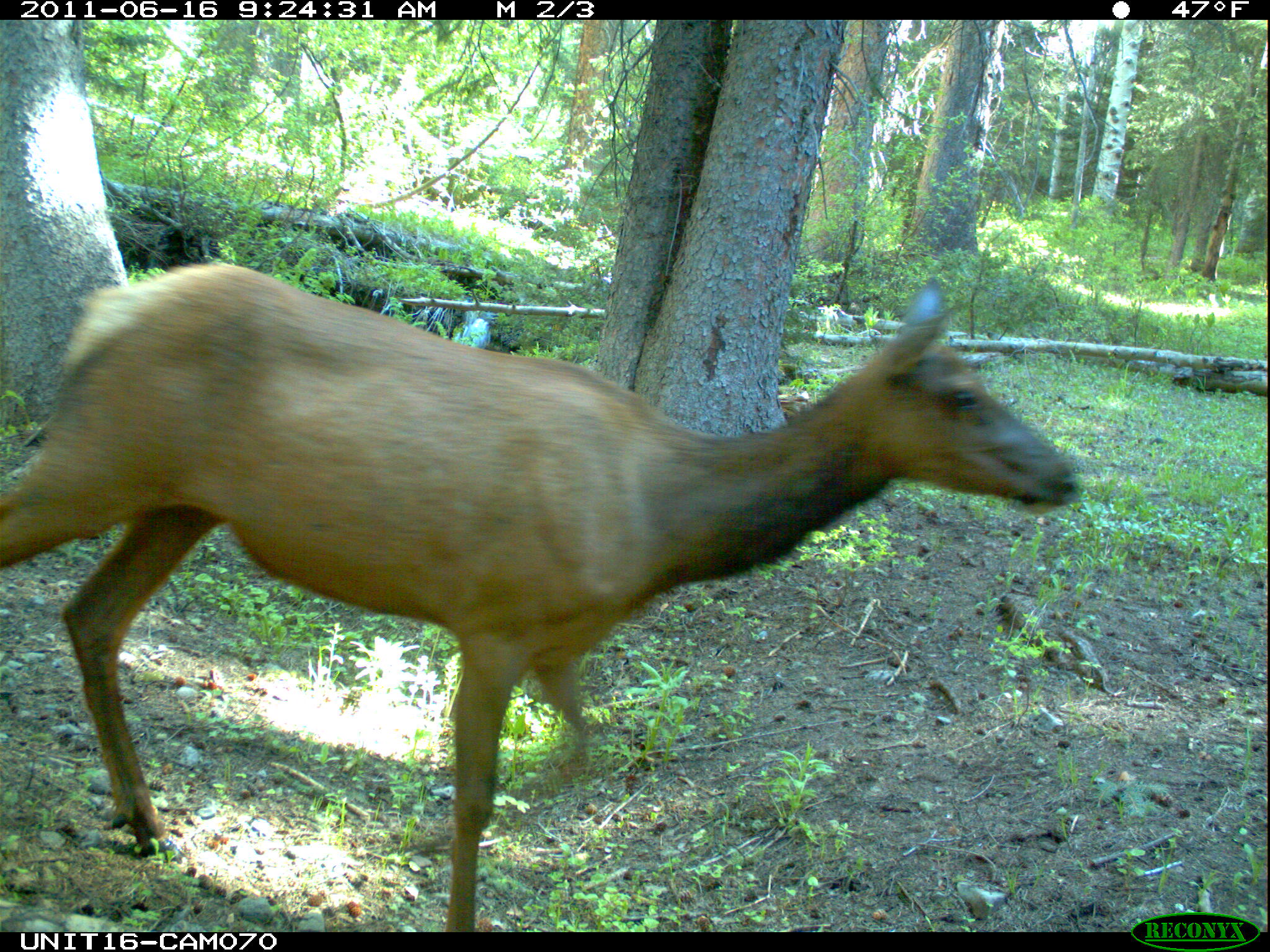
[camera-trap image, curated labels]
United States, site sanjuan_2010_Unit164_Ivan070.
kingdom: Animalia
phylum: Chordata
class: Mammalia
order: Artiodactyla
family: Cervidae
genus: Cervus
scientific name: Cervus elaphus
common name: red deer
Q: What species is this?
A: Cervus elaphus (red deer).